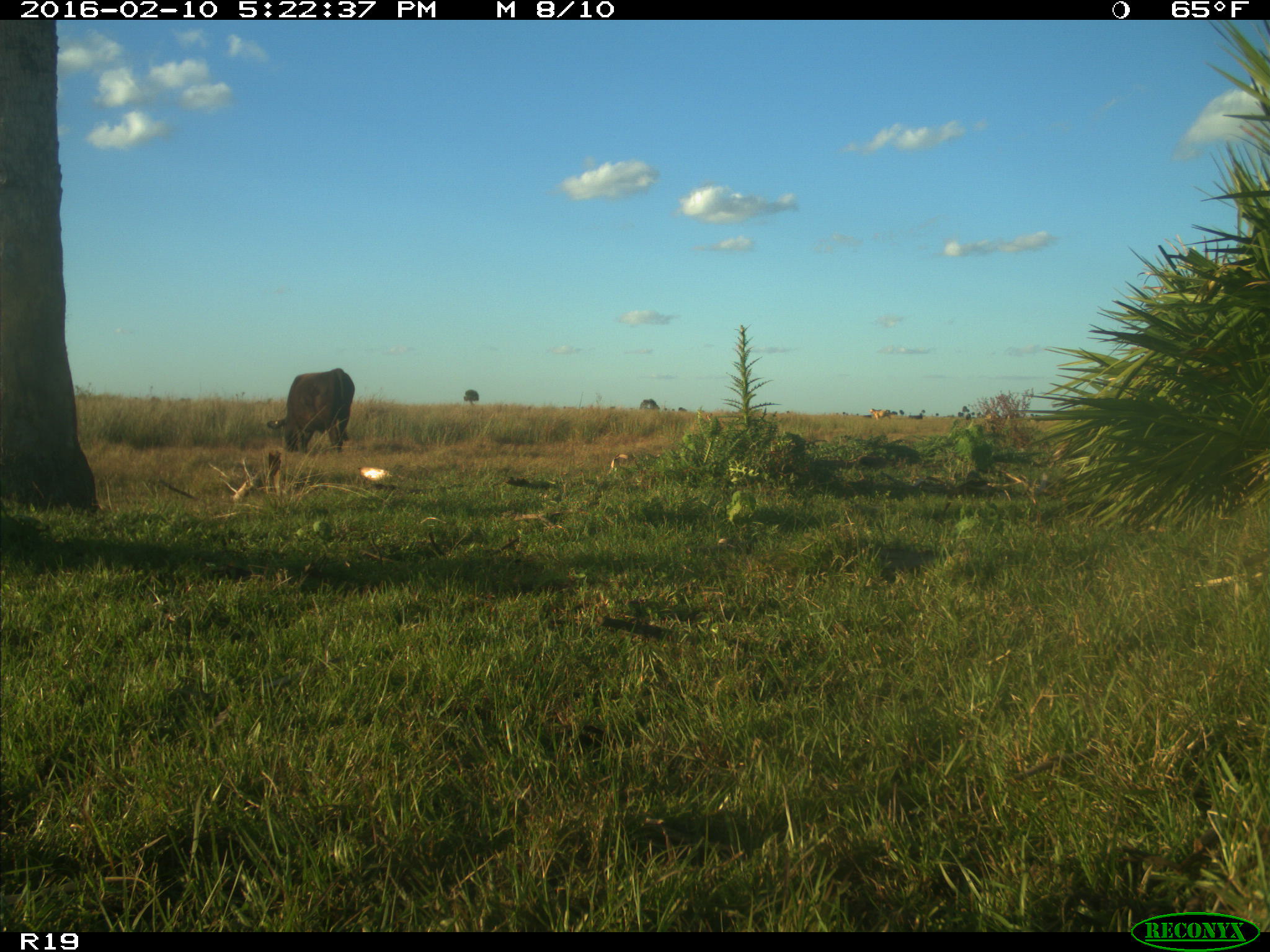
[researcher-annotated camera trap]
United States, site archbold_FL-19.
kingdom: Animalia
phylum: Chordata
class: Mammalia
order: Artiodactyla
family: Bovidae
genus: Bos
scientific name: Bos taurus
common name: domestic cow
Bos taurus (domestic cow).